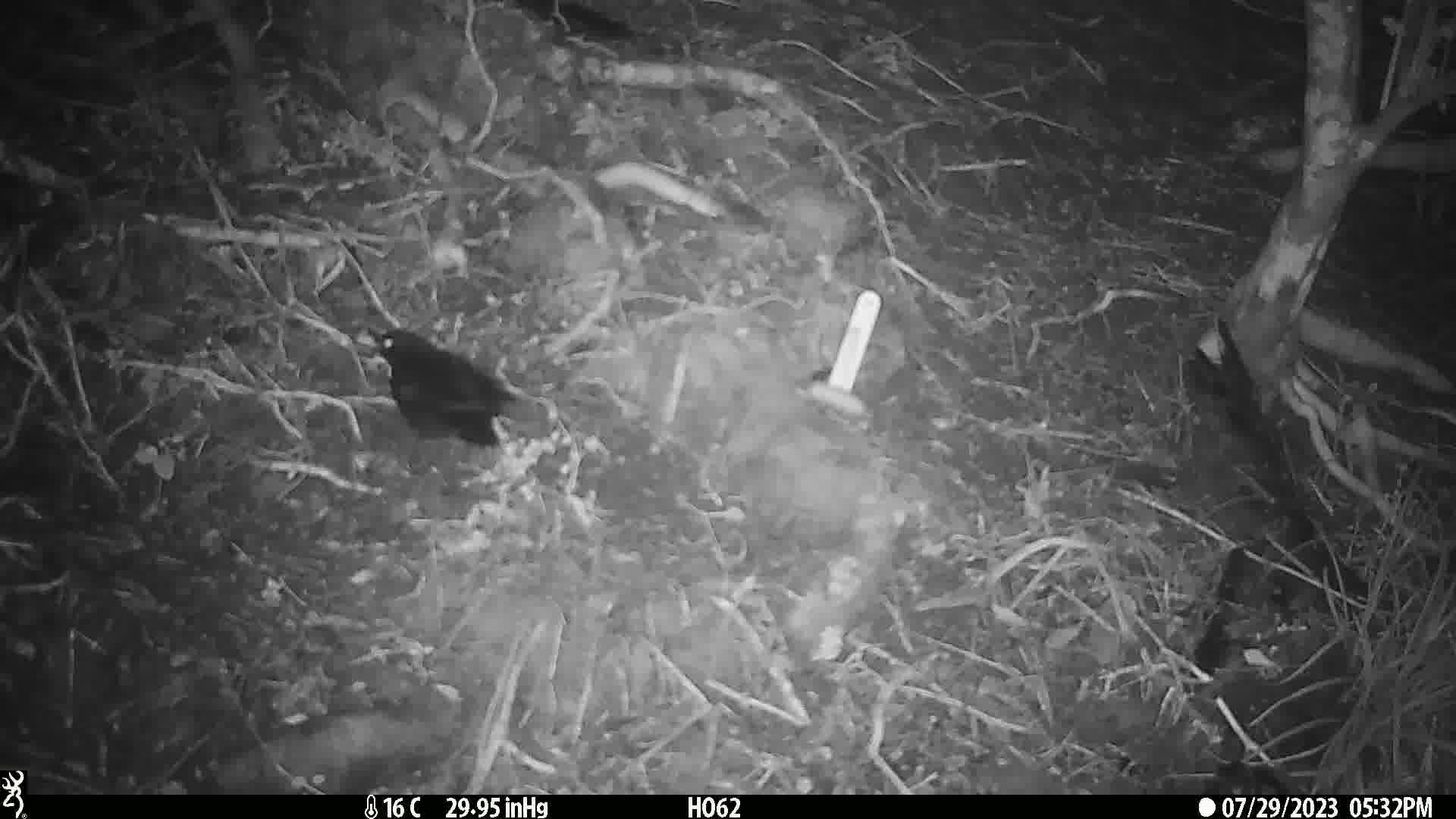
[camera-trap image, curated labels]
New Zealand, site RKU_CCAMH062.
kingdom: Animalia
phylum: Chordata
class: Aves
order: Passeriformes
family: Turdidae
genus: Turdus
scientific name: Turdus merula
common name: eurasian blackbird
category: blackbird